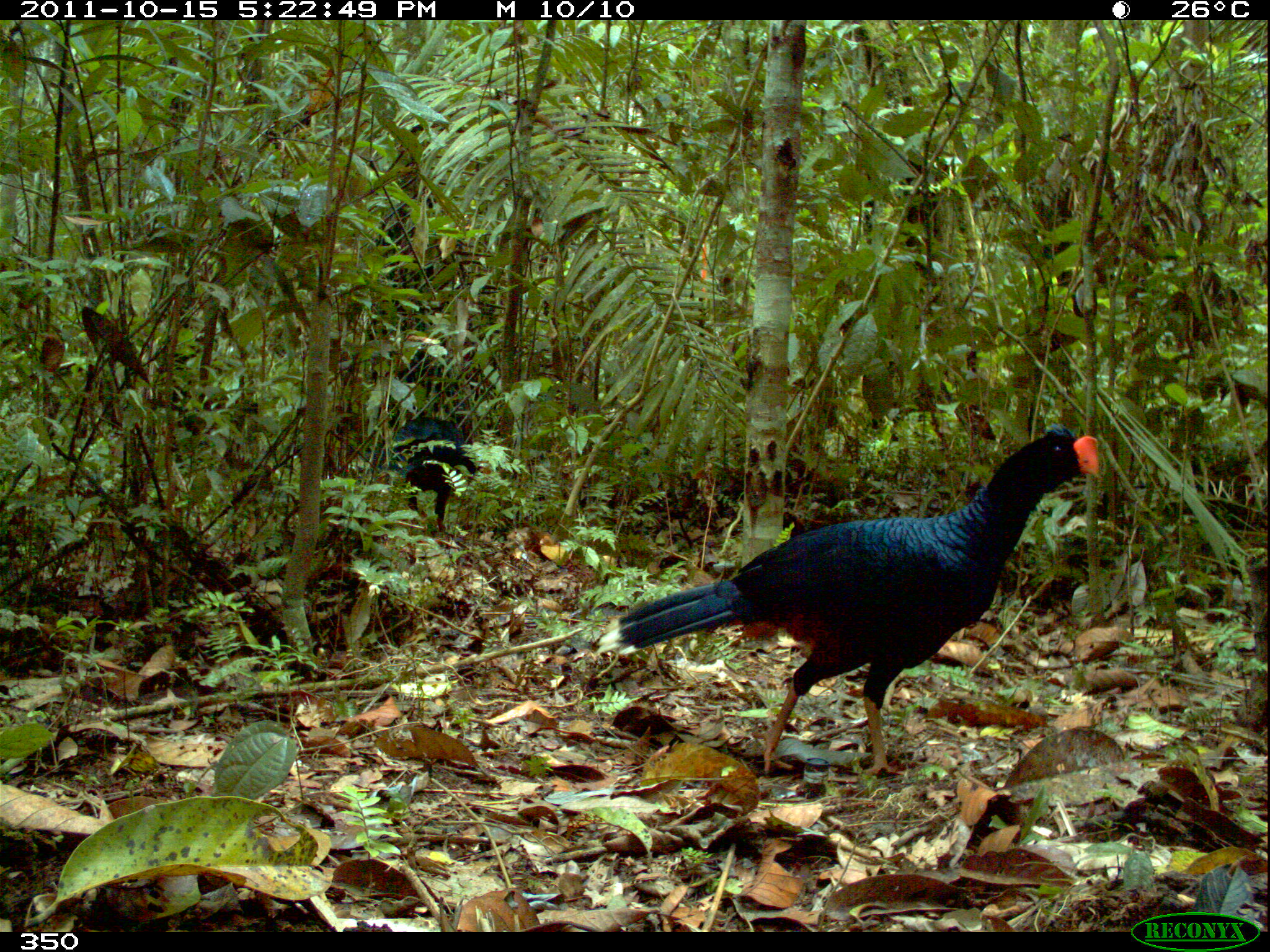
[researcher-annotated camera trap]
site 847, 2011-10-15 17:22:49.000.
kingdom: Animalia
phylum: Chordata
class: Aves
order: Galliformes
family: Cracidae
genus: Mitu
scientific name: Mitu tuberosum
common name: razor-billed curassow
Mitu tuberosum (razor-billed curassow).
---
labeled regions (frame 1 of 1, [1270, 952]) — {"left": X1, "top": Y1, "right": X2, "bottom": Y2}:
mitu tuberosum: {"left": 613, "top": 421, "right": 1099, "bottom": 779}; {"left": 390, "top": 414, "right": 471, "bottom": 532}